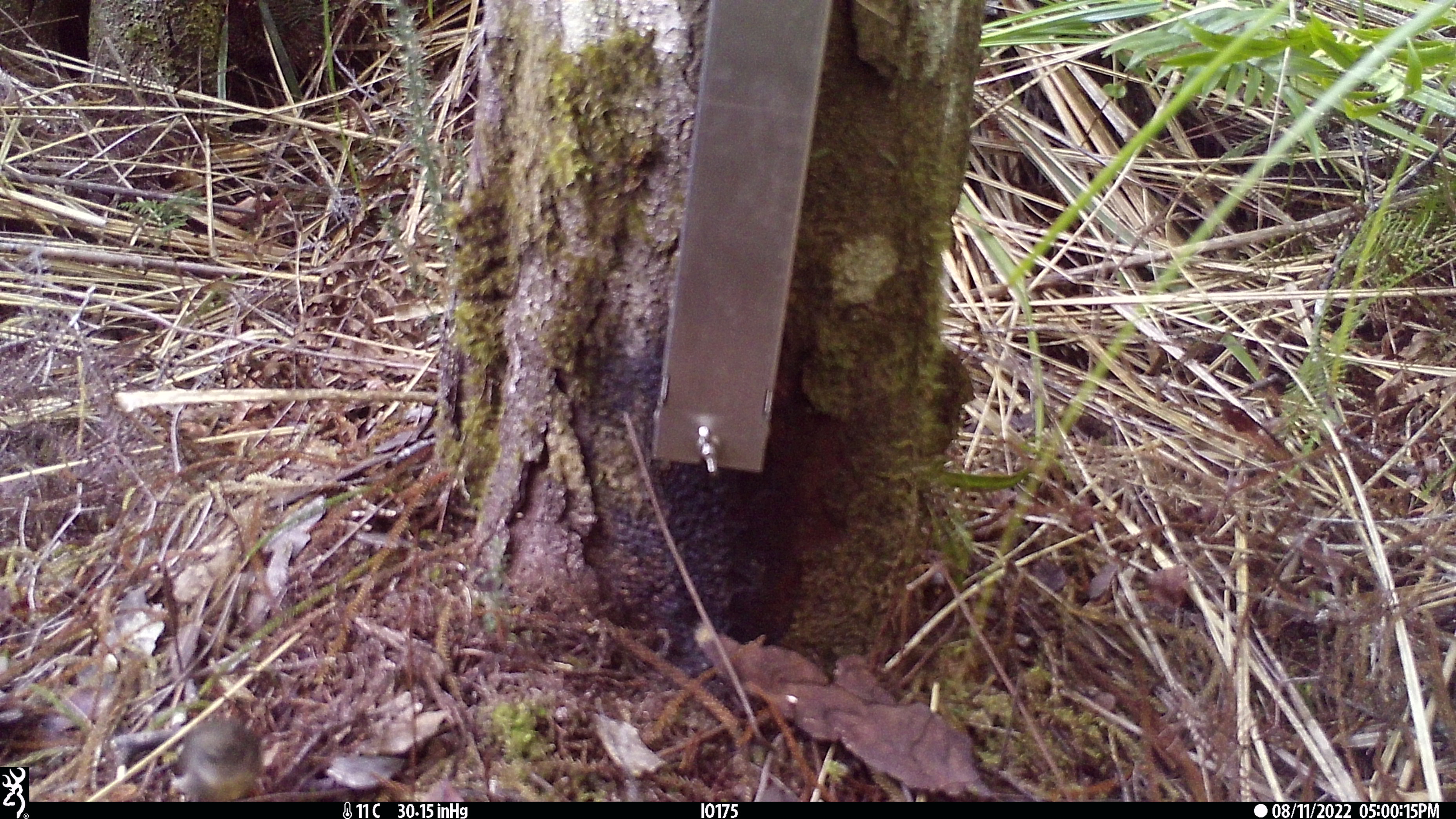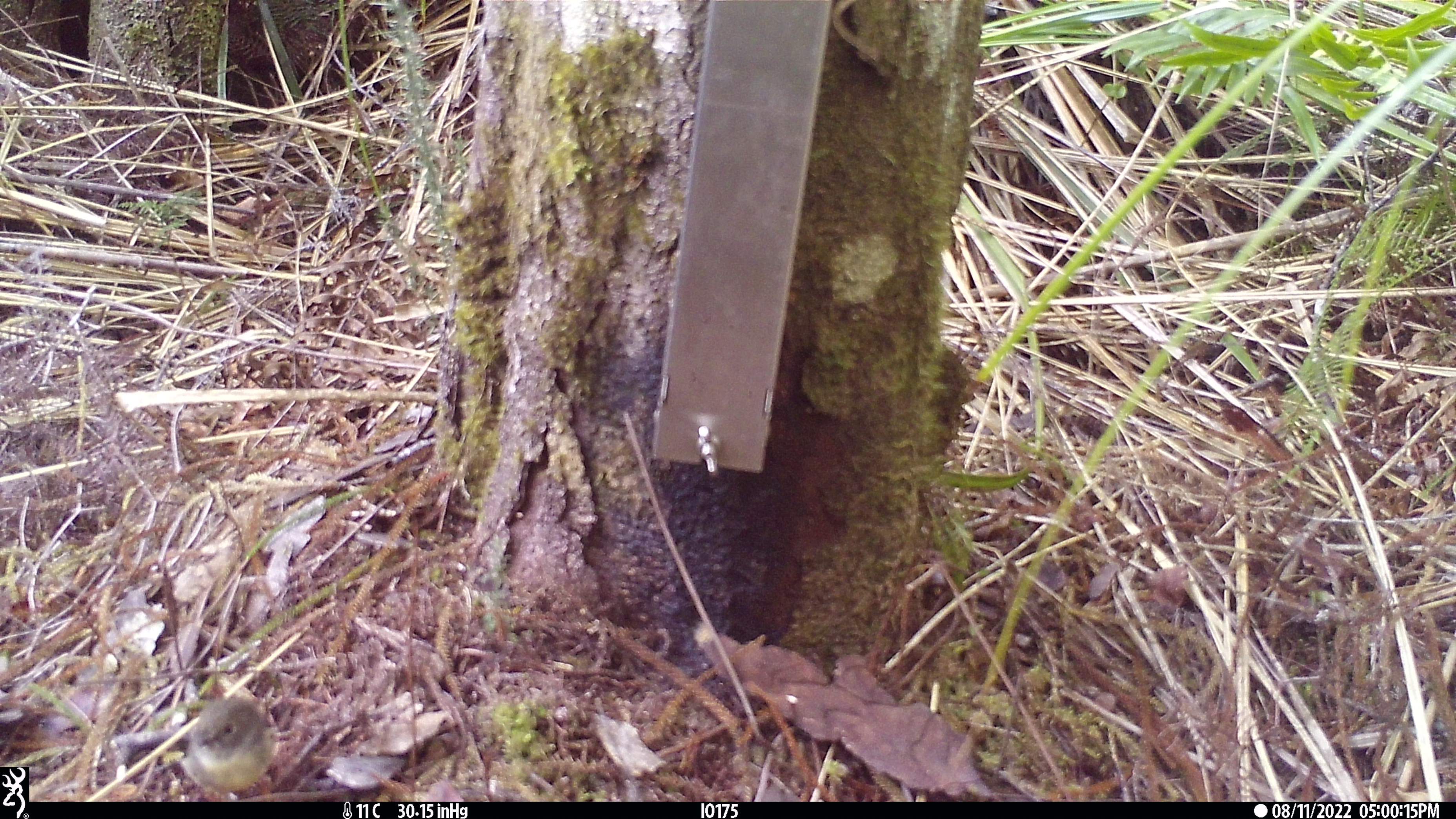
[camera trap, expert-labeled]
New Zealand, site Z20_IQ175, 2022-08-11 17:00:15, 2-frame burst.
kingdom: Animalia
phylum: Chordata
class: Aves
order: Passeriformes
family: Petroicidae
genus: Petroica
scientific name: Petroica macrocephala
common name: tomtit